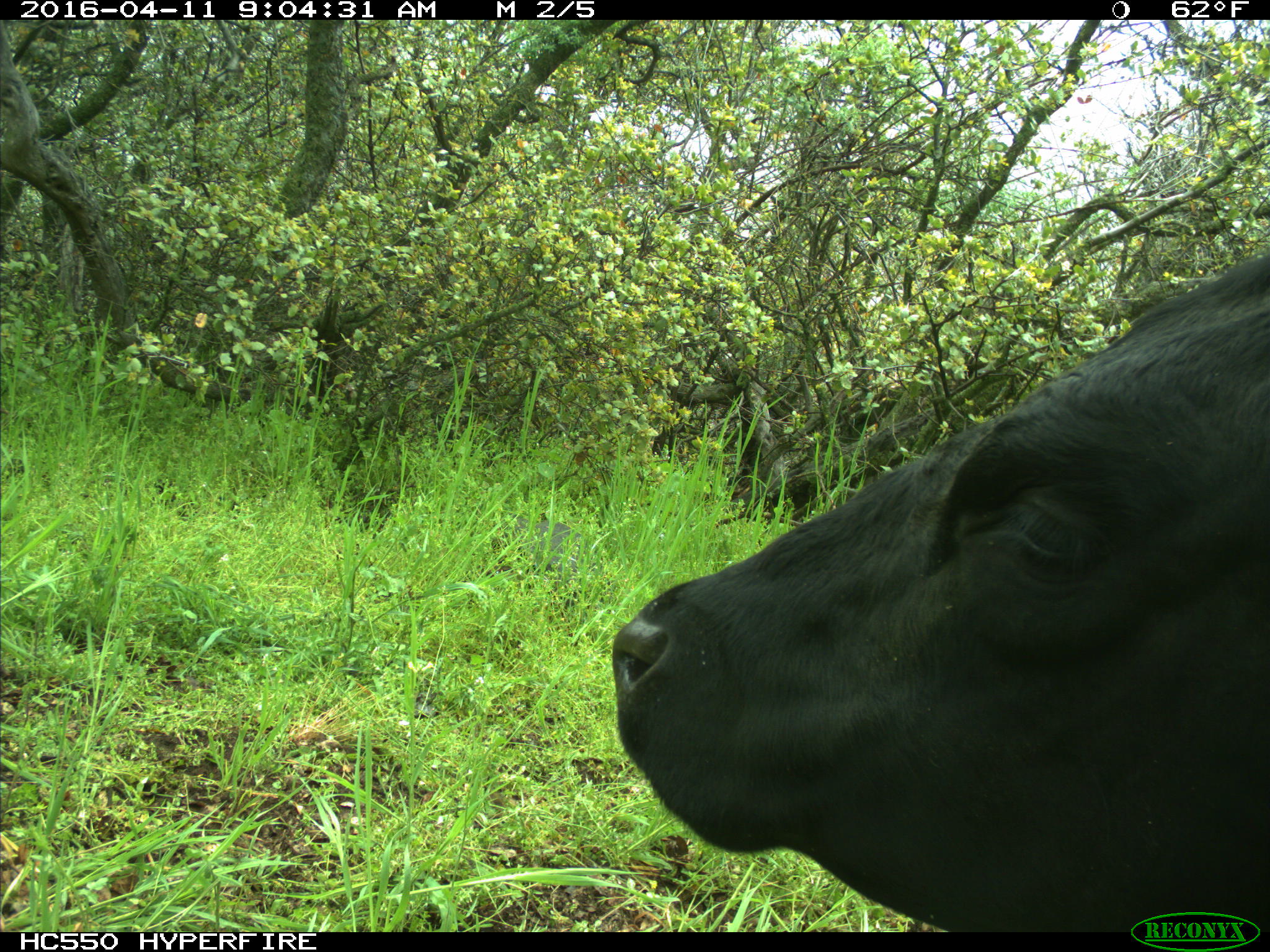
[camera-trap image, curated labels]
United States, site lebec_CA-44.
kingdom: Animalia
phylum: Chordata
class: Mammalia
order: Artiodactyla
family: Bovidae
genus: Bos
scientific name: Bos taurus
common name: domestic cow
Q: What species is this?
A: Bos taurus (domestic cow).